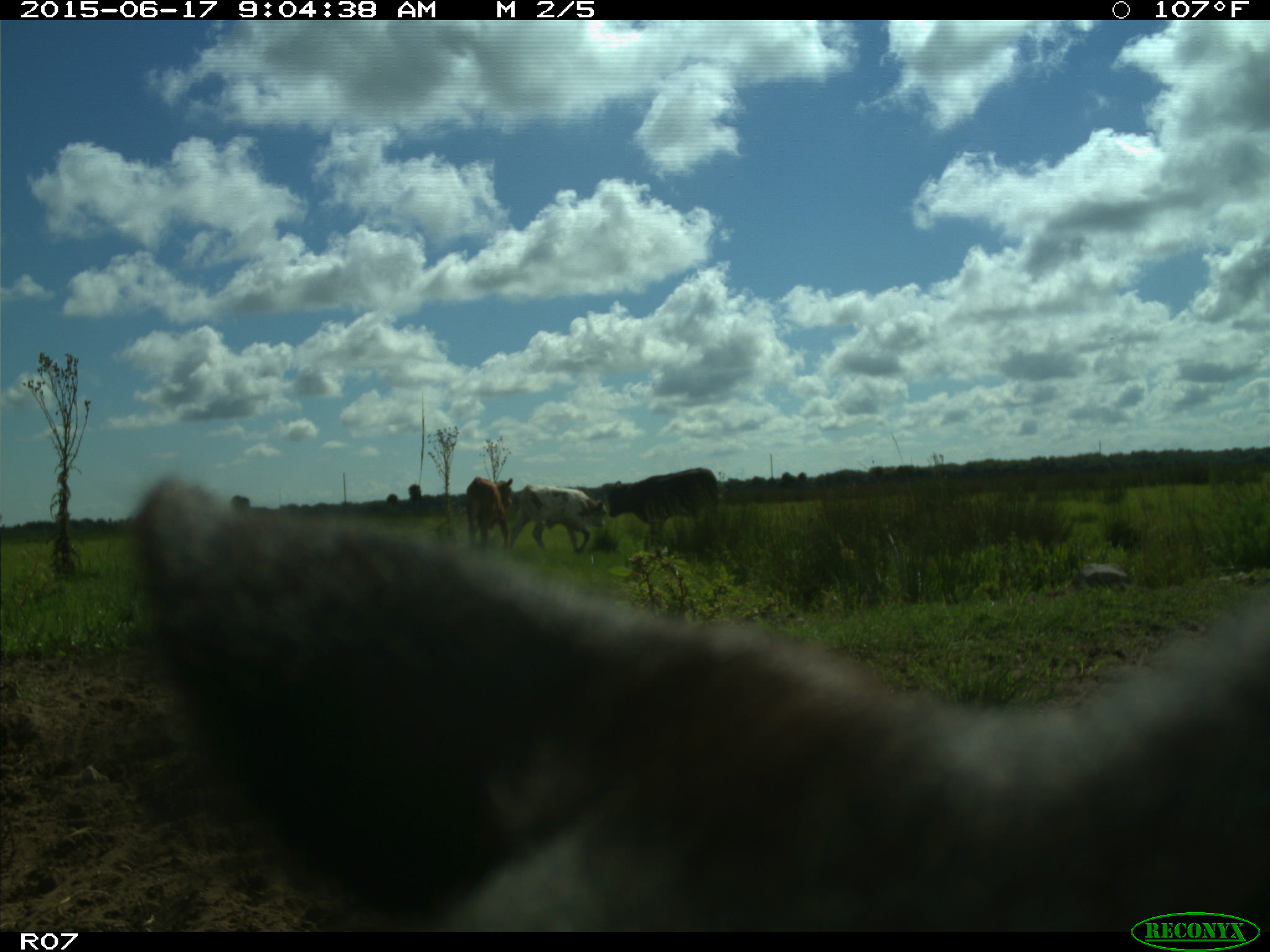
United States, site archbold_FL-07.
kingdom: Animalia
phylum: Chordata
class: Mammalia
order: Artiodactyla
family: Bovidae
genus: Bos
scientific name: Bos taurus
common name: domestic cow